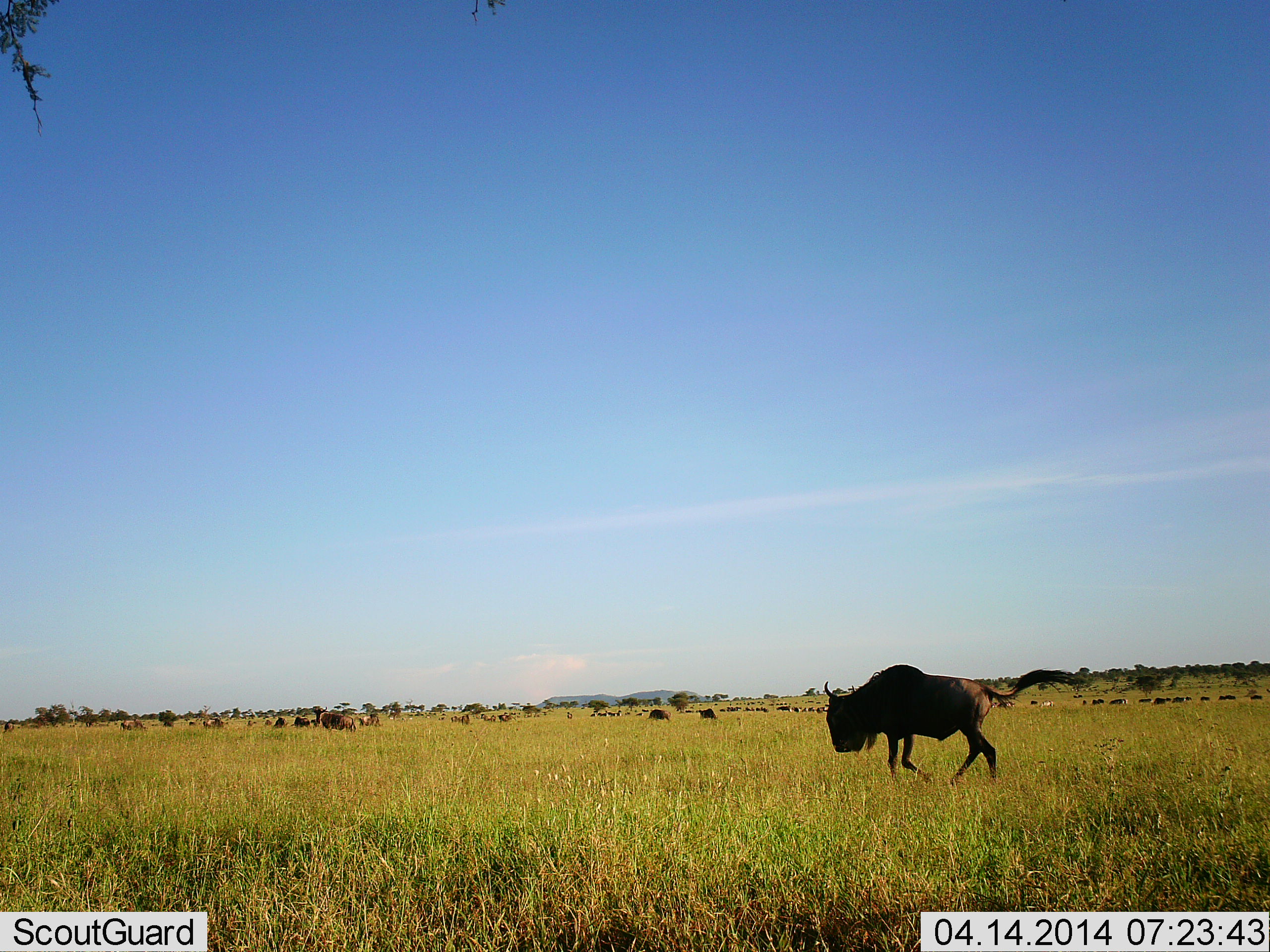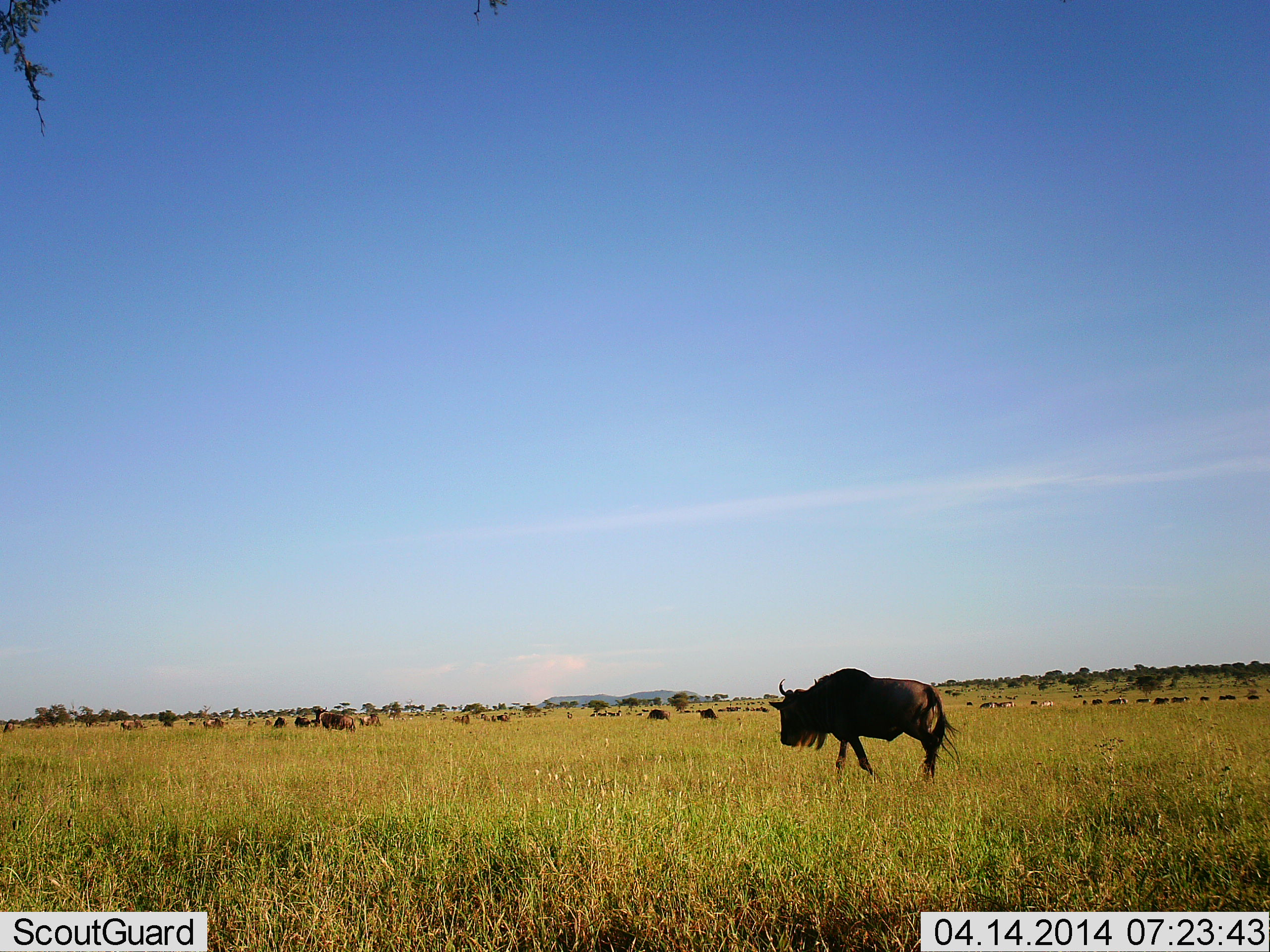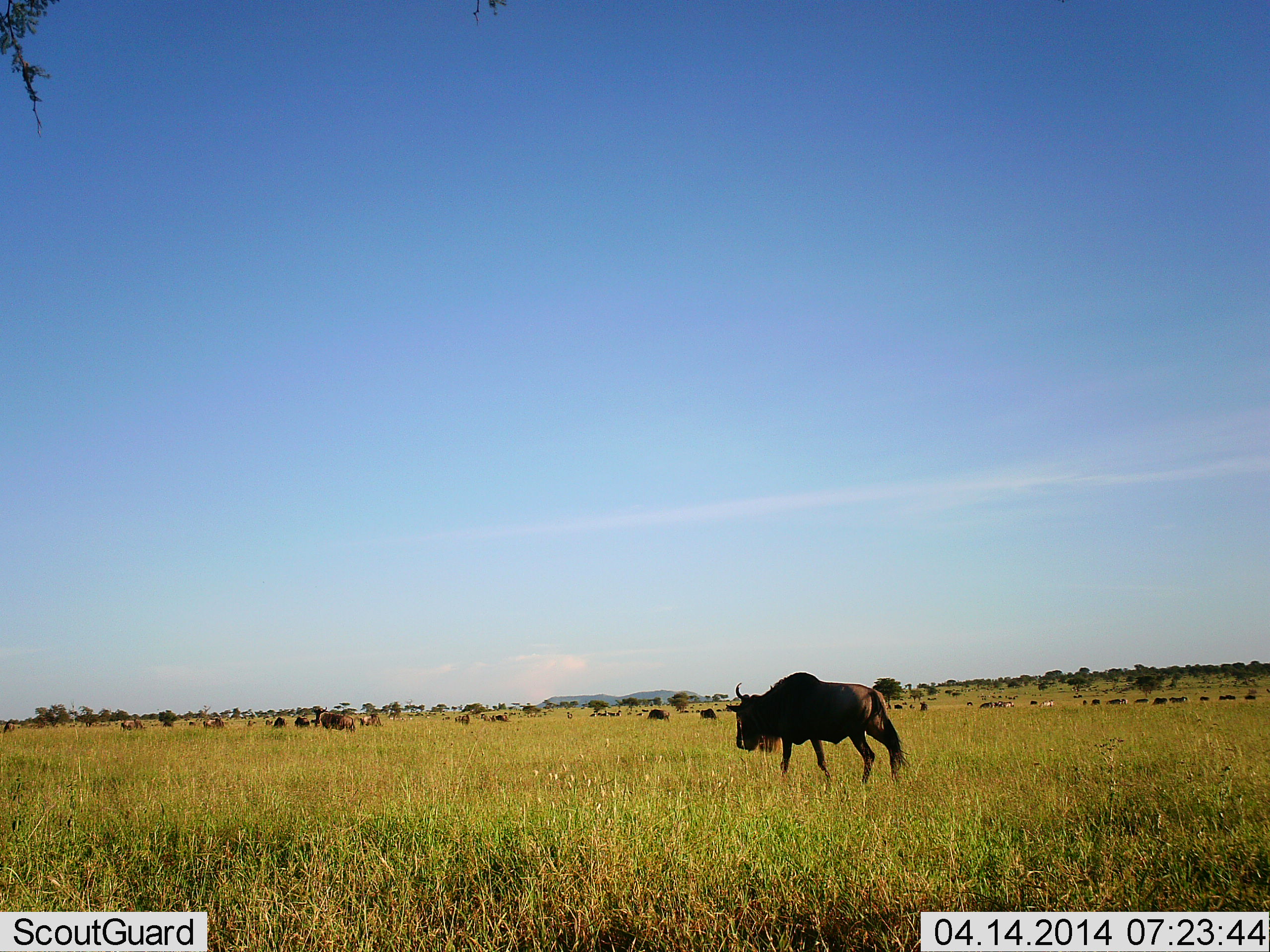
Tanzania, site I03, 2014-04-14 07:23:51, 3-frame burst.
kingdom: Animalia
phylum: Chordata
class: Mammalia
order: Artiodactyla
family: Bovidae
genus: Connochaetes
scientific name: Connochaetes taurinus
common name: blue wildebeest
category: wildebeest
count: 11-50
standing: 40%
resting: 0%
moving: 70%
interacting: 10%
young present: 0%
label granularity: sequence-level